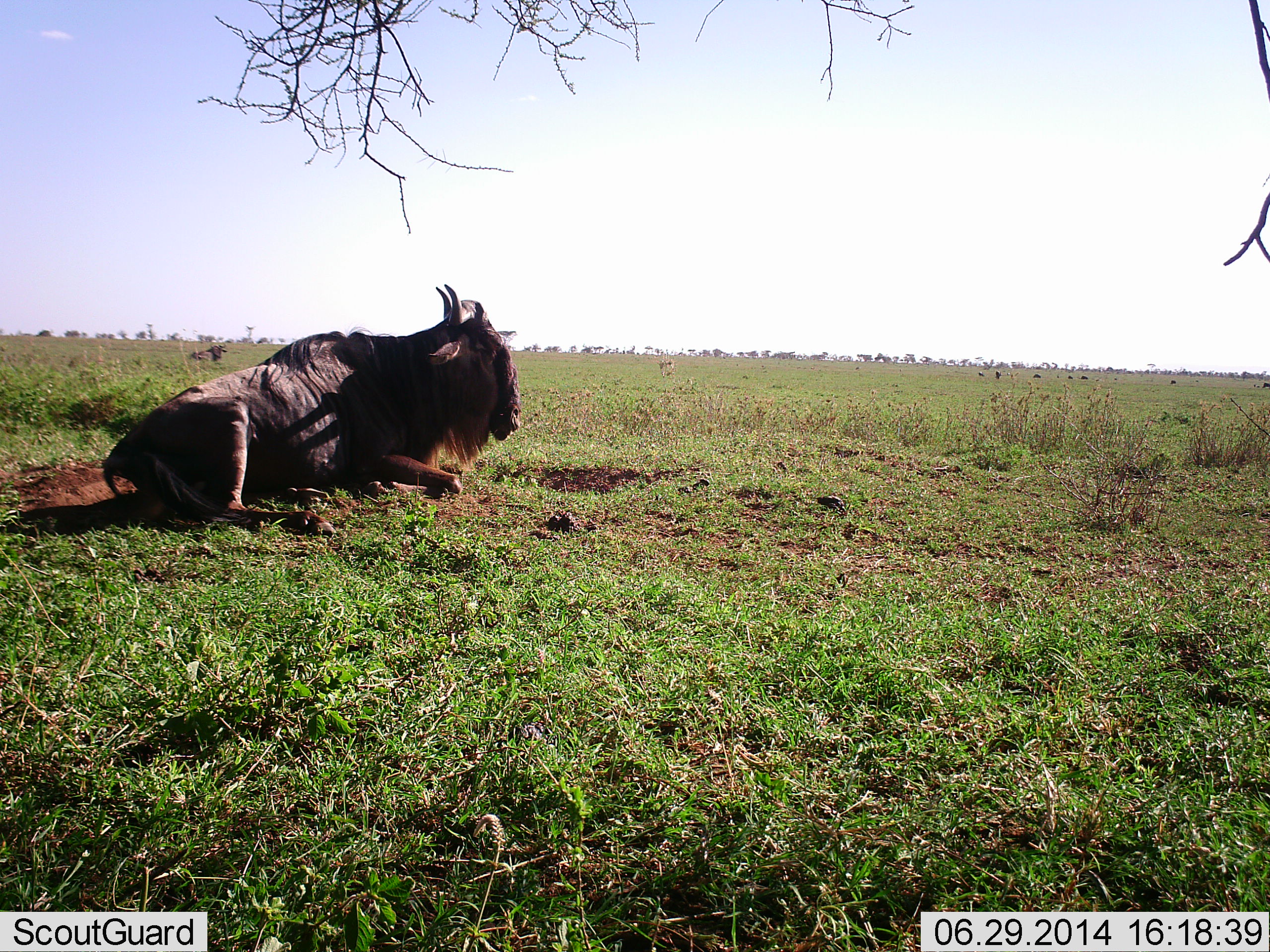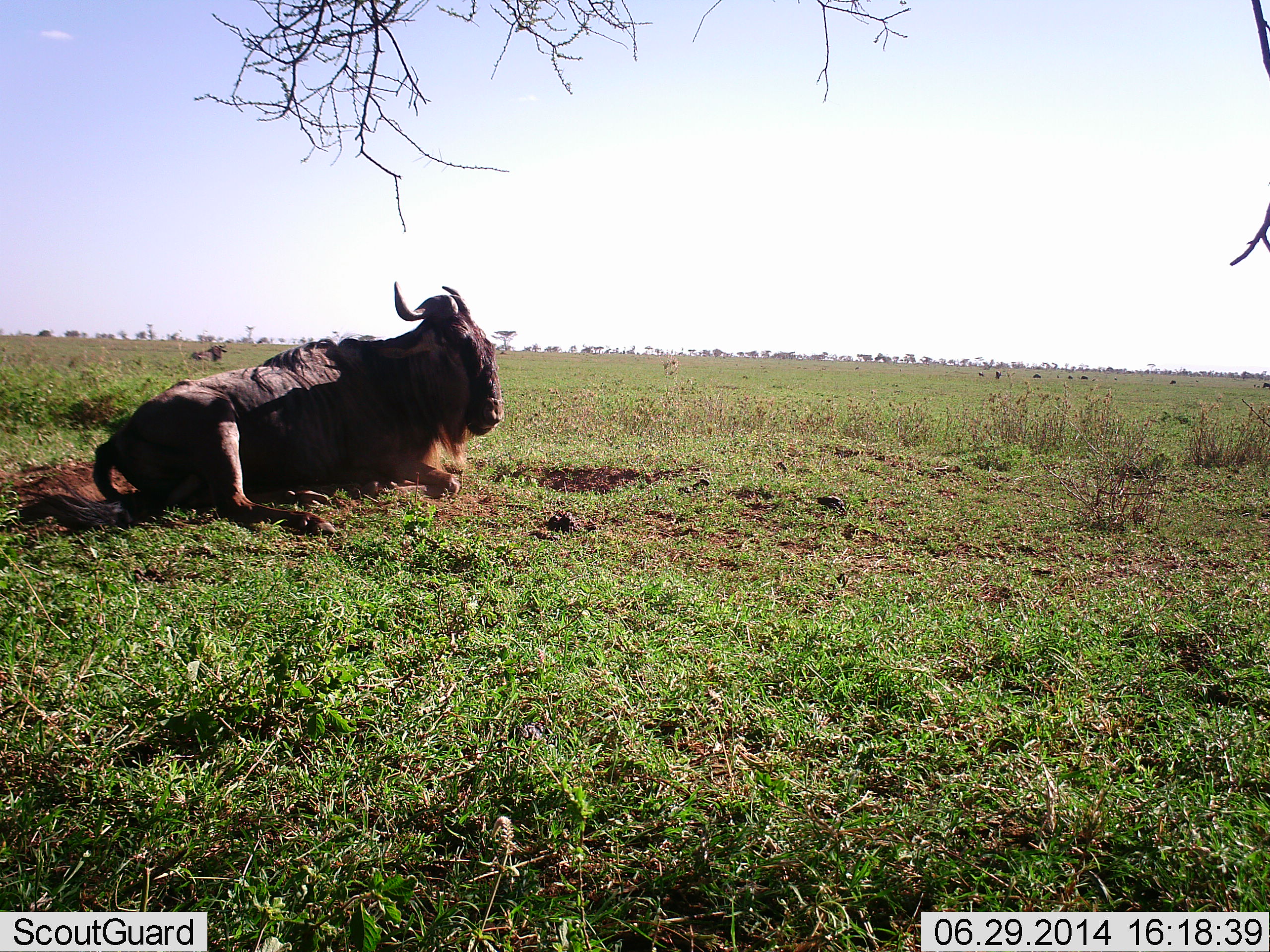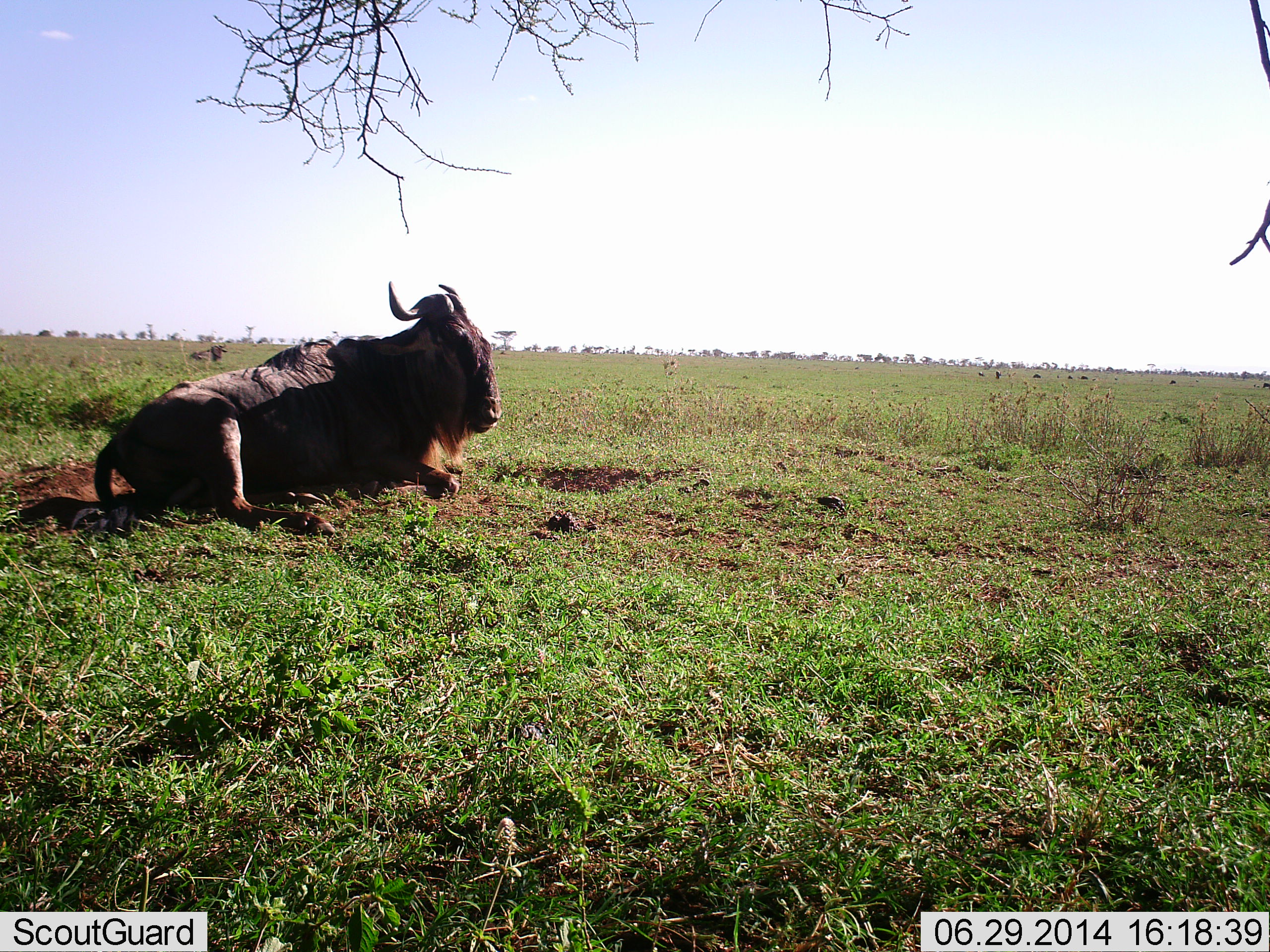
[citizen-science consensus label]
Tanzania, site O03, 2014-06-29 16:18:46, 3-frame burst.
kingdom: Animalia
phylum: Chordata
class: Mammalia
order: Artiodactyla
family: Bovidae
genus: Connochaetes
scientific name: Connochaetes taurinus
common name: blue wildebeest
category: wildebeest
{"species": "wildebeest (blue wildebeest) (Connochaetes taurinus)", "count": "1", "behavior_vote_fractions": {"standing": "10%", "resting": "100%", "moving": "10%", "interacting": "0%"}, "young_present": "0%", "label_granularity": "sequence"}